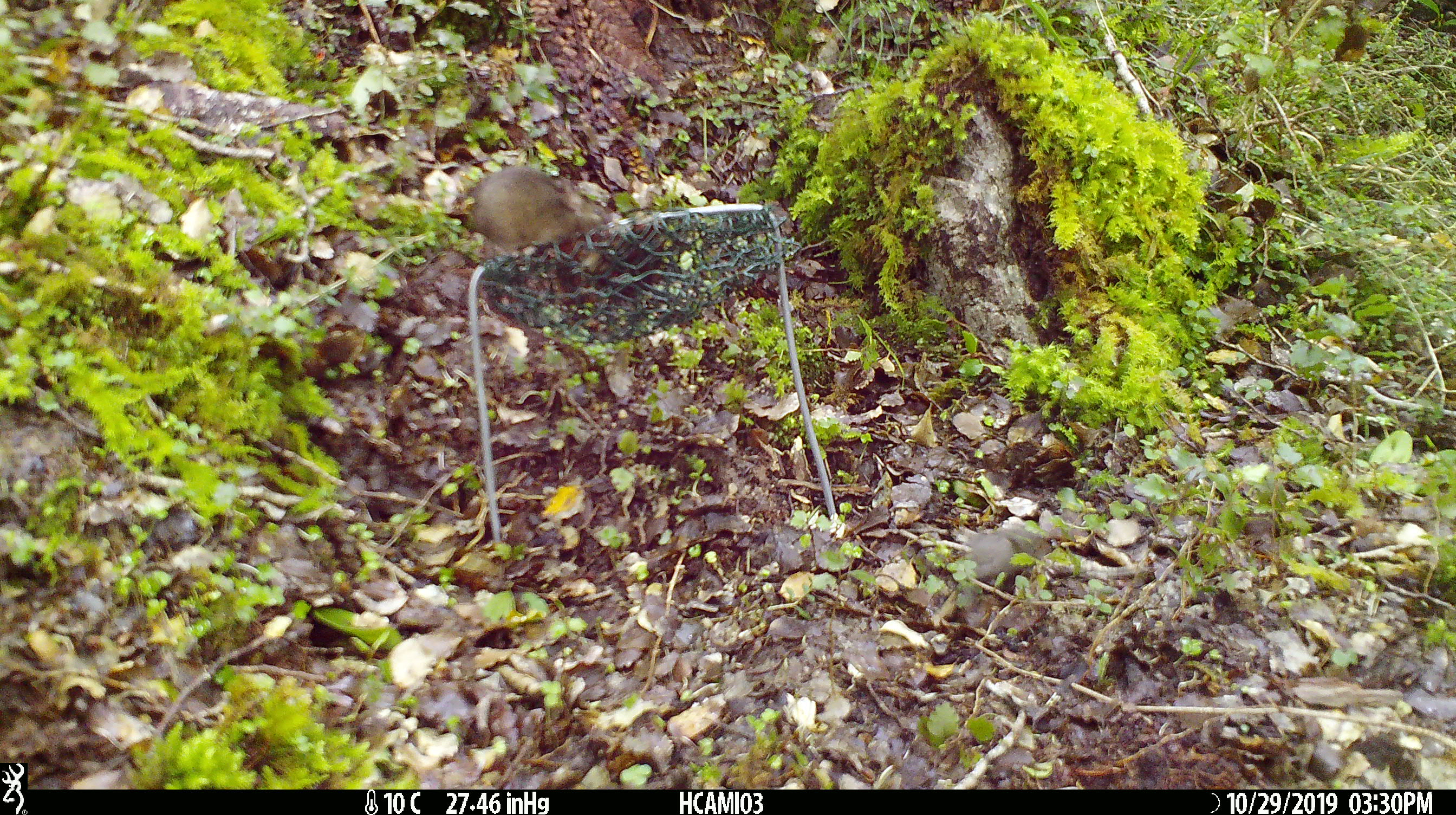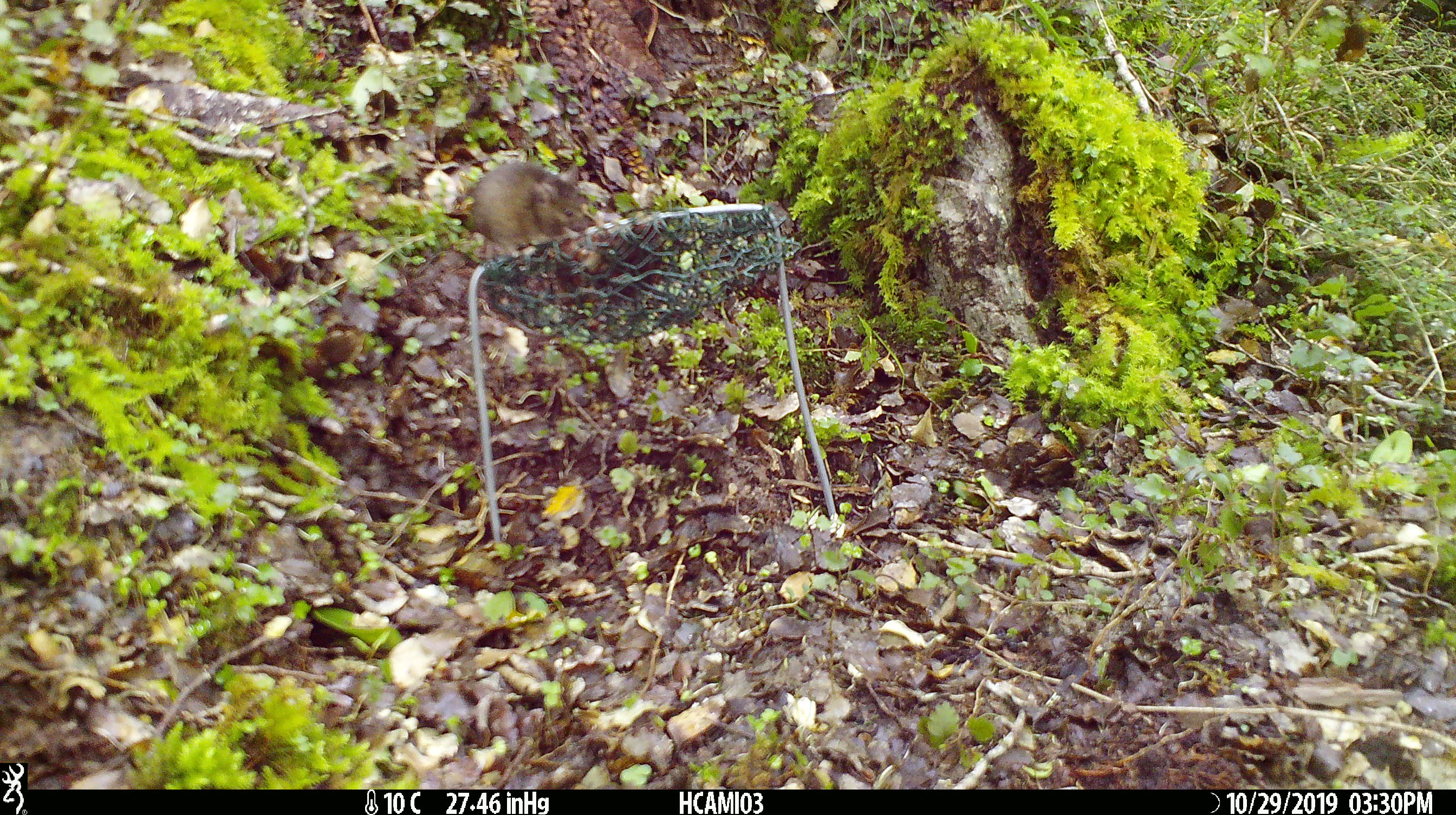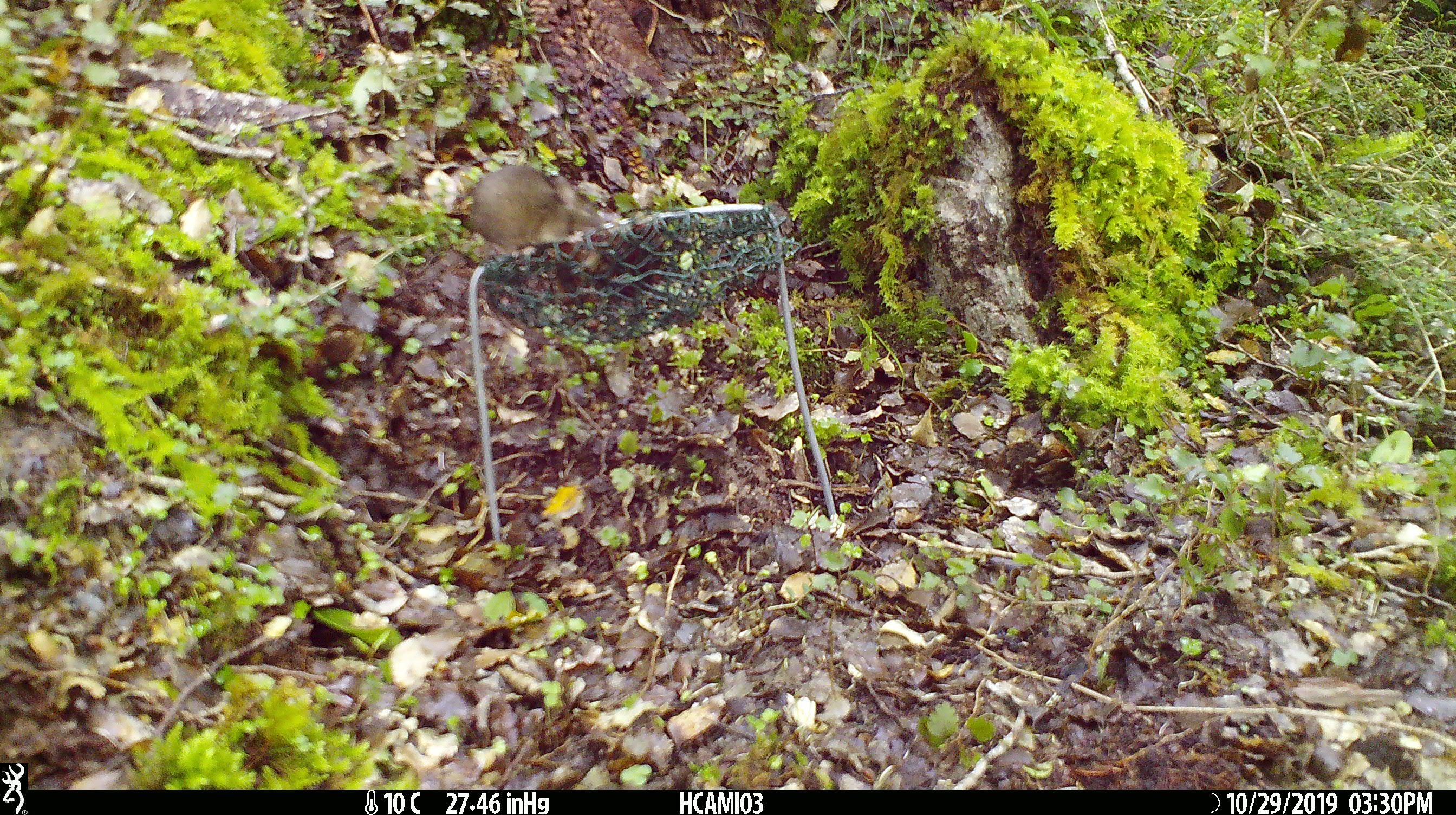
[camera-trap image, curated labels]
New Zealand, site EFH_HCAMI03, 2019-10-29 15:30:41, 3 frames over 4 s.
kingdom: Animalia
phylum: Chordata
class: Mammalia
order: Rodentia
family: Muridae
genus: Mus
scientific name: Mus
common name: mouse